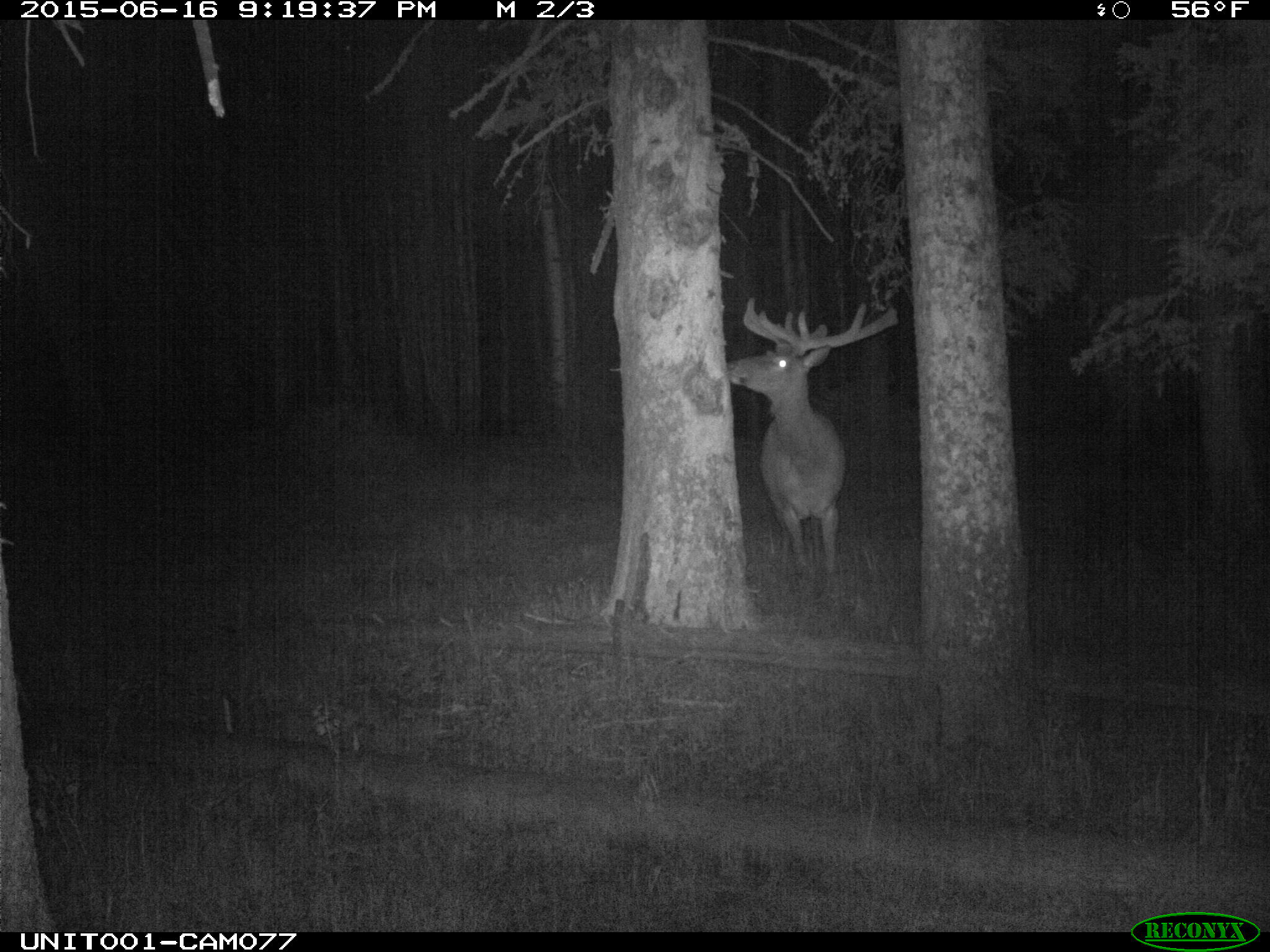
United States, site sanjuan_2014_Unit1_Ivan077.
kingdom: Animalia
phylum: Chordata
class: Mammalia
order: Artiodactyla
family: Cervidae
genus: Cervus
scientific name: Cervus elaphus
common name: red deer